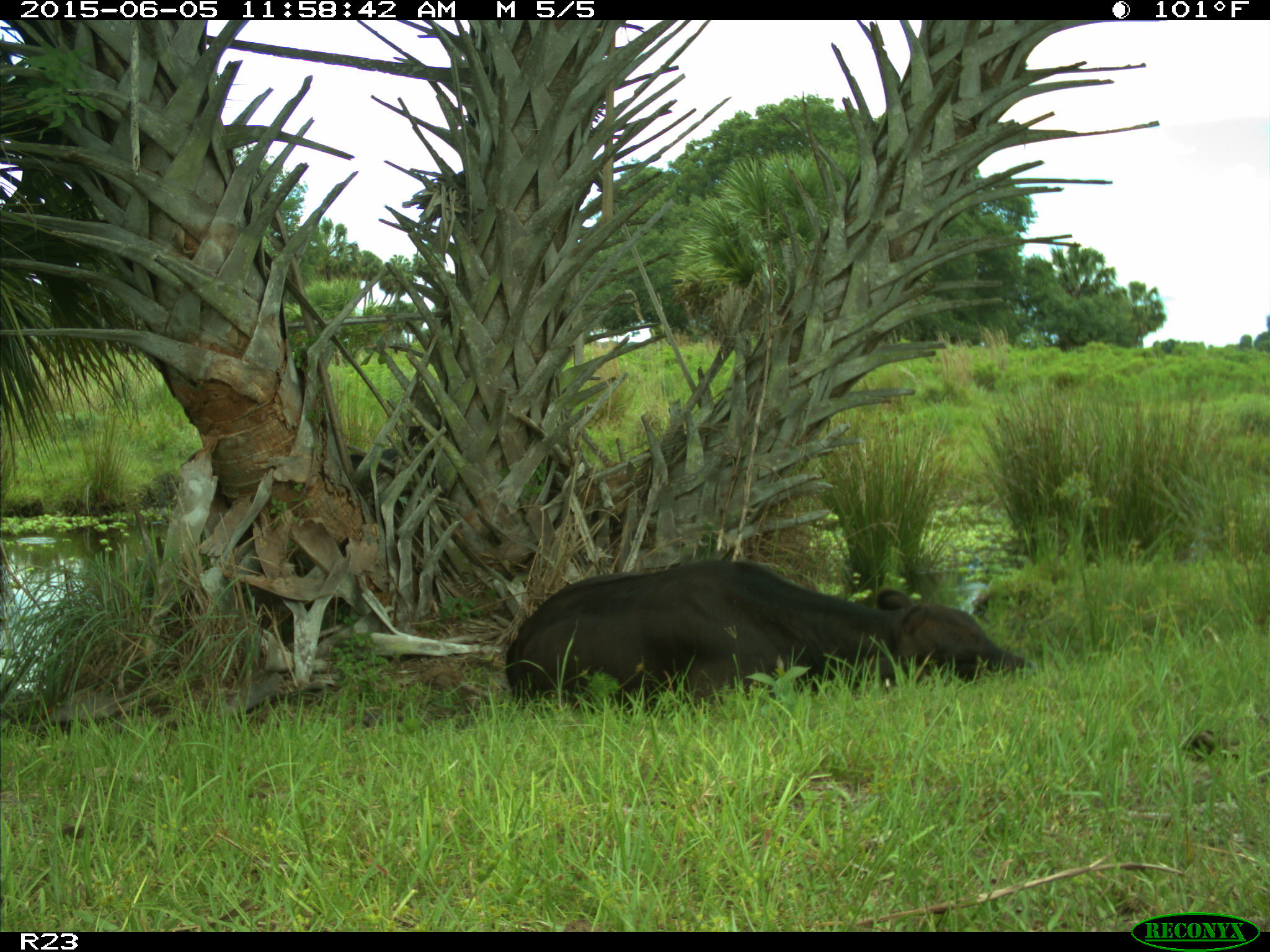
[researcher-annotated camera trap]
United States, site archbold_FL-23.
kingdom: Animalia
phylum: Chordata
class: Mammalia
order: Artiodactyla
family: Bovidae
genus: Bos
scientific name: Bos taurus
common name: domestic cow